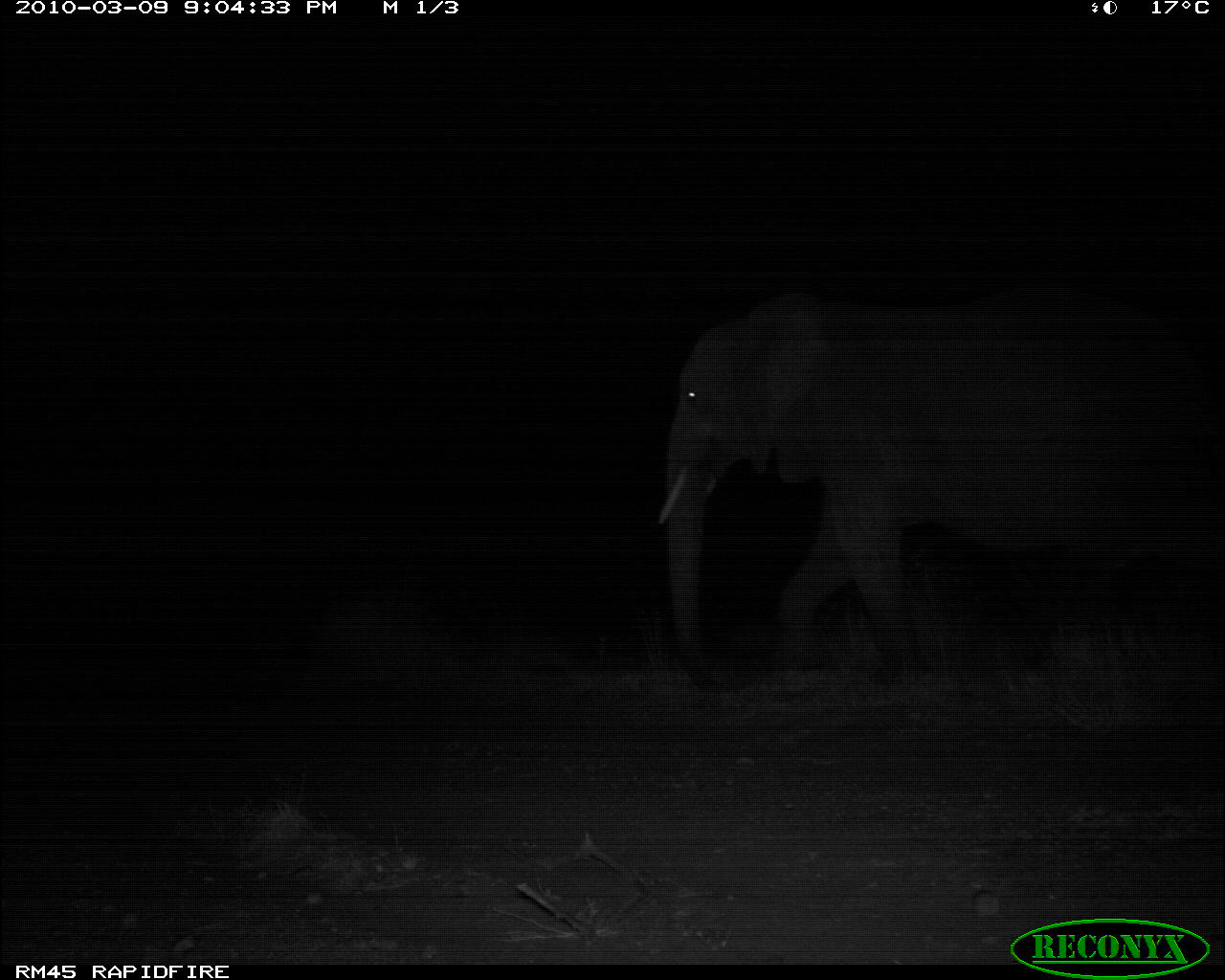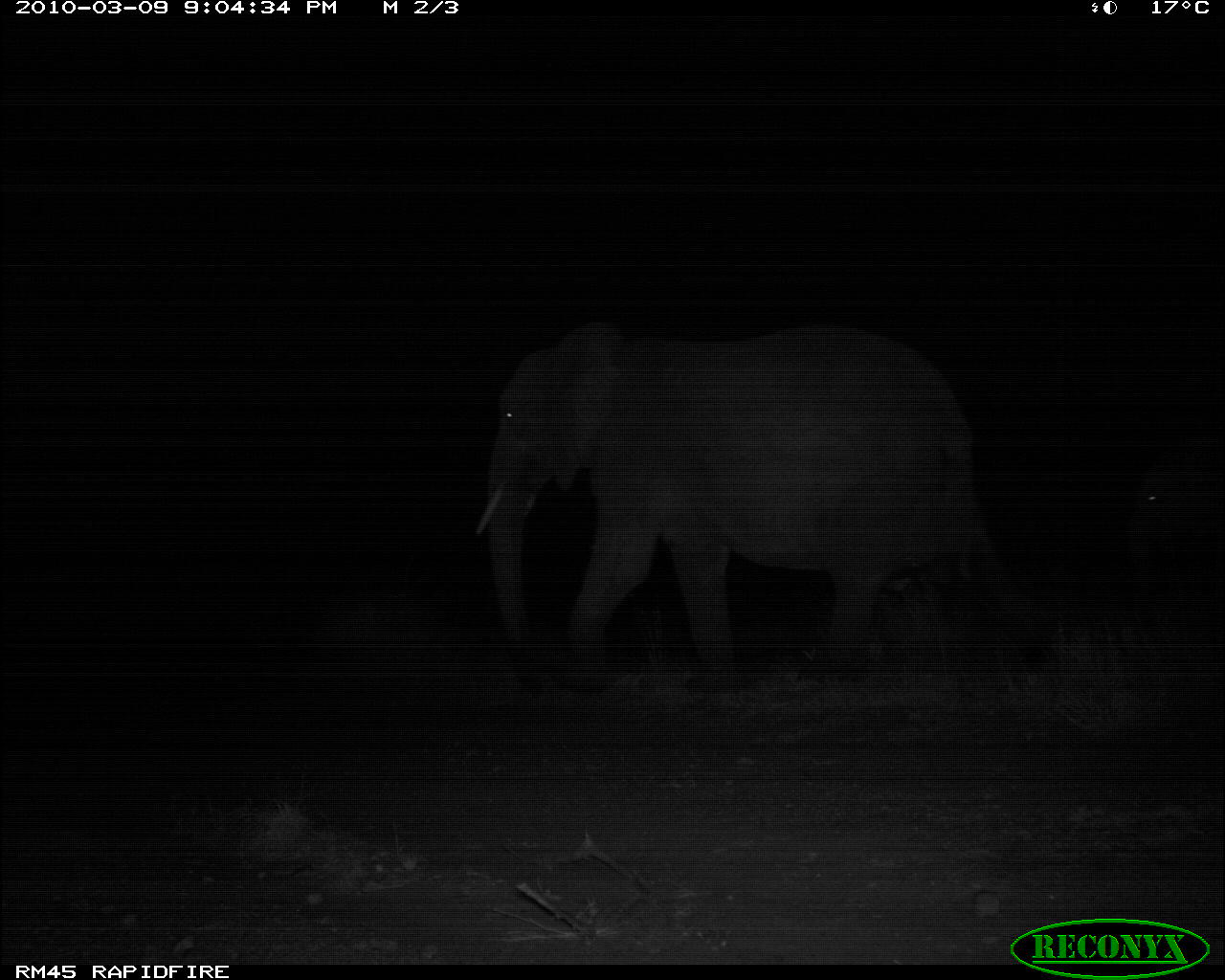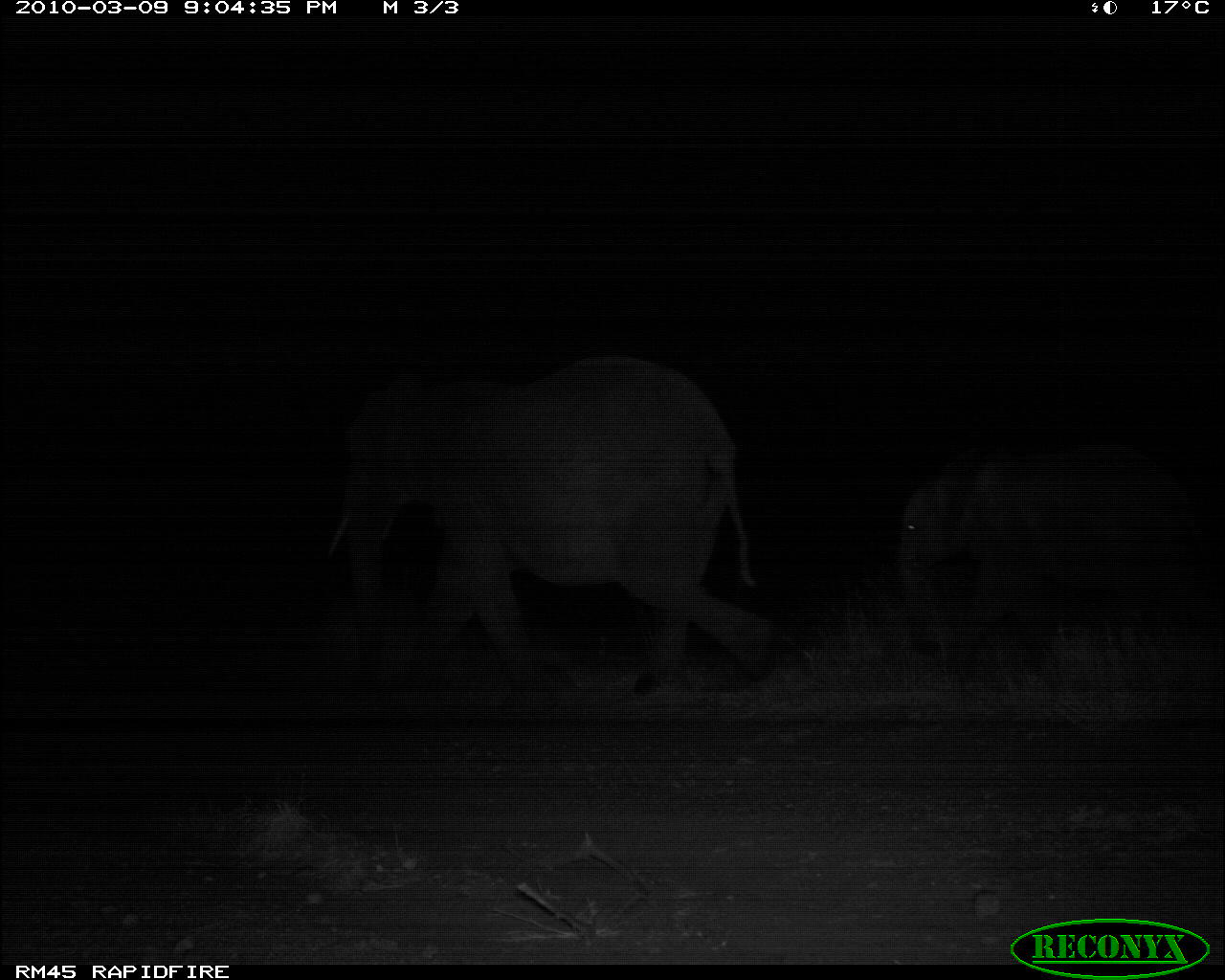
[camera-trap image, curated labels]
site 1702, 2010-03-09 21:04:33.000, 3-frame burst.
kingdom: Animalia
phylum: Chordata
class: Mammalia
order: Proboscidea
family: Elephantidae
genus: Loxodonta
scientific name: Loxodonta africana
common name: african bush elephant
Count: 1.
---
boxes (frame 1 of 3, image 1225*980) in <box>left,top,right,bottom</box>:
loxodonta africana: <box>651,284,1225,697</box>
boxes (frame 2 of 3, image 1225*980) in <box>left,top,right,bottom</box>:
loxodonta africana: <box>471,321,1049,683</box>; <box>1119,461,1225,639</box>